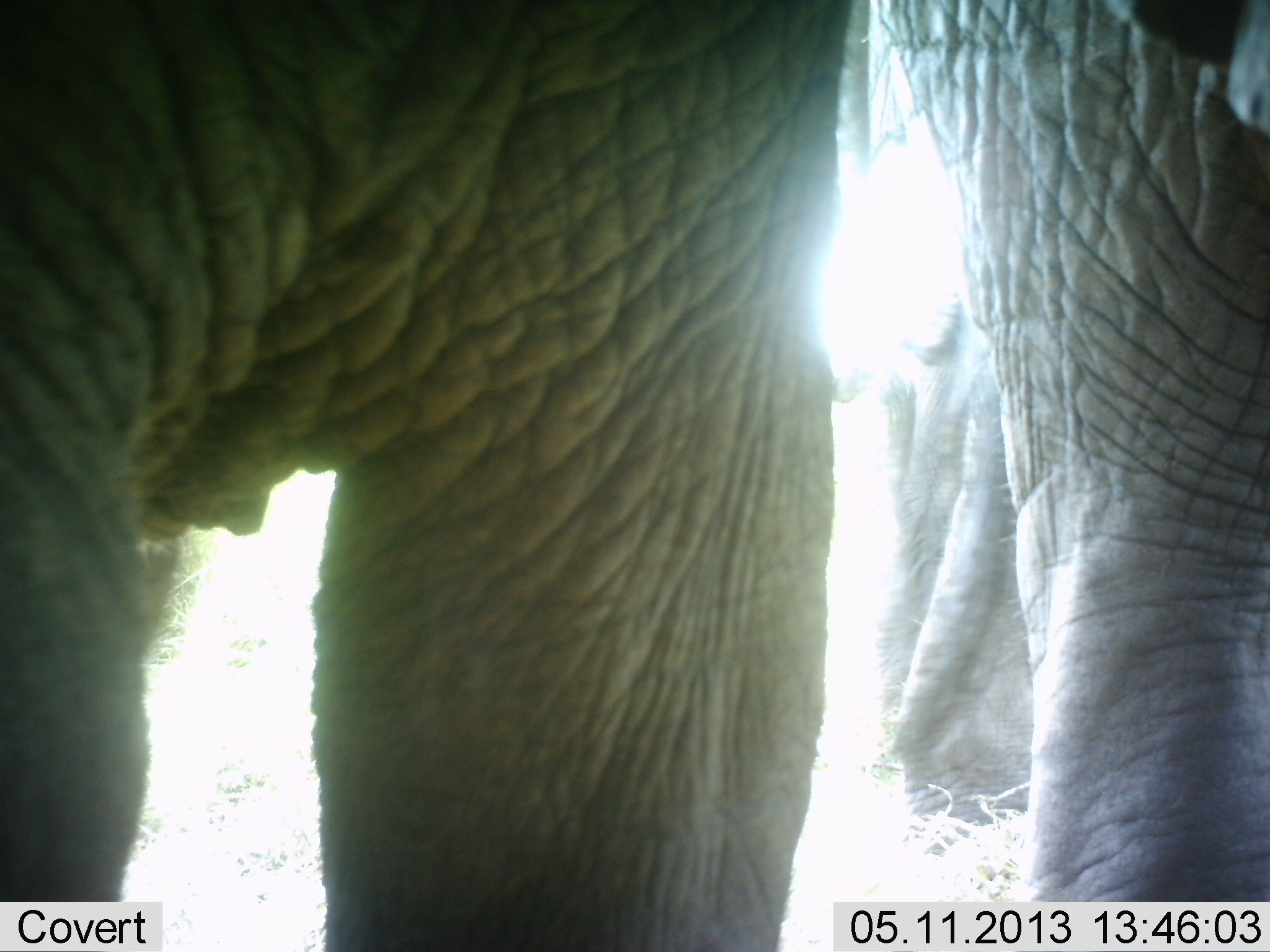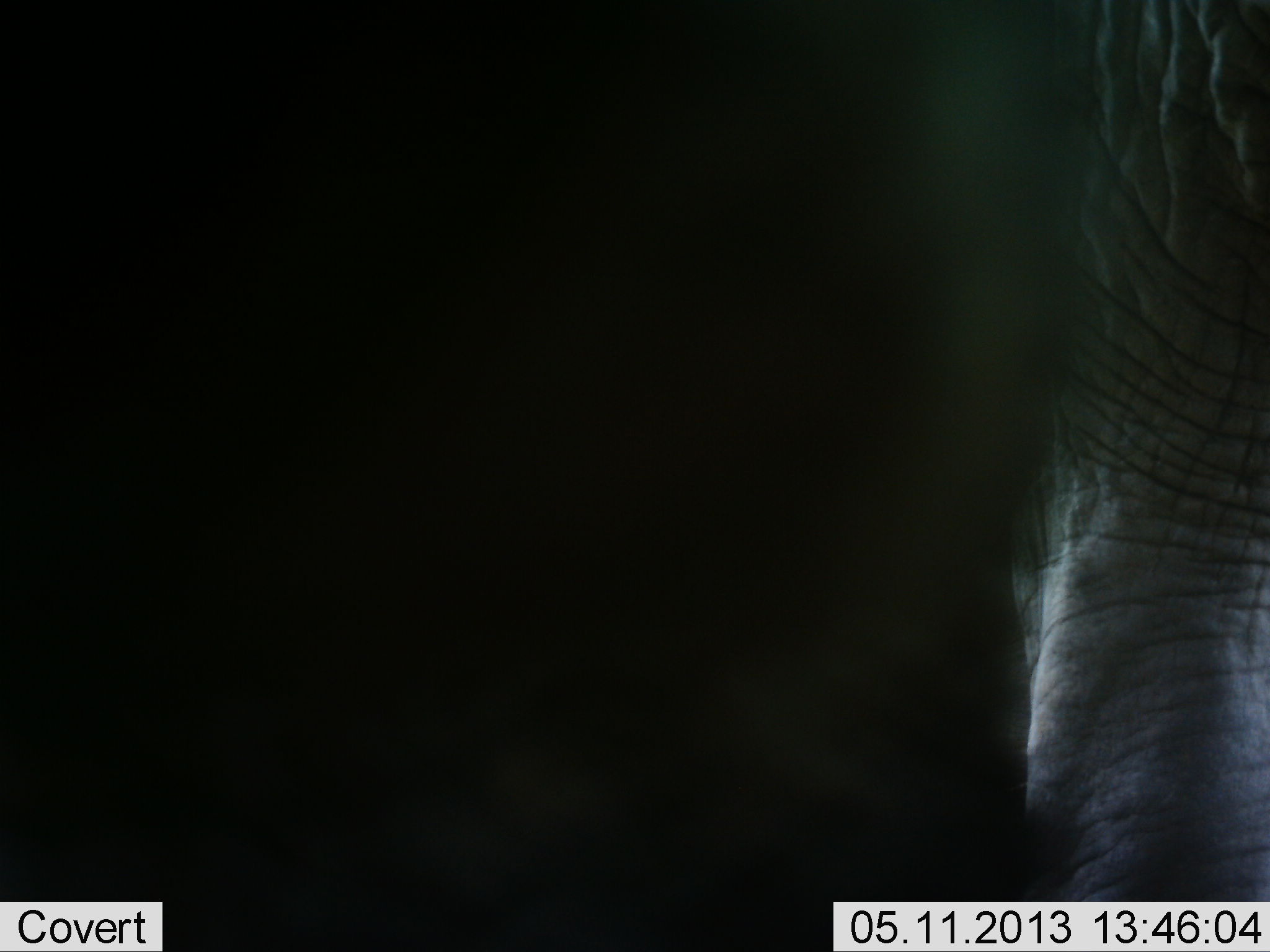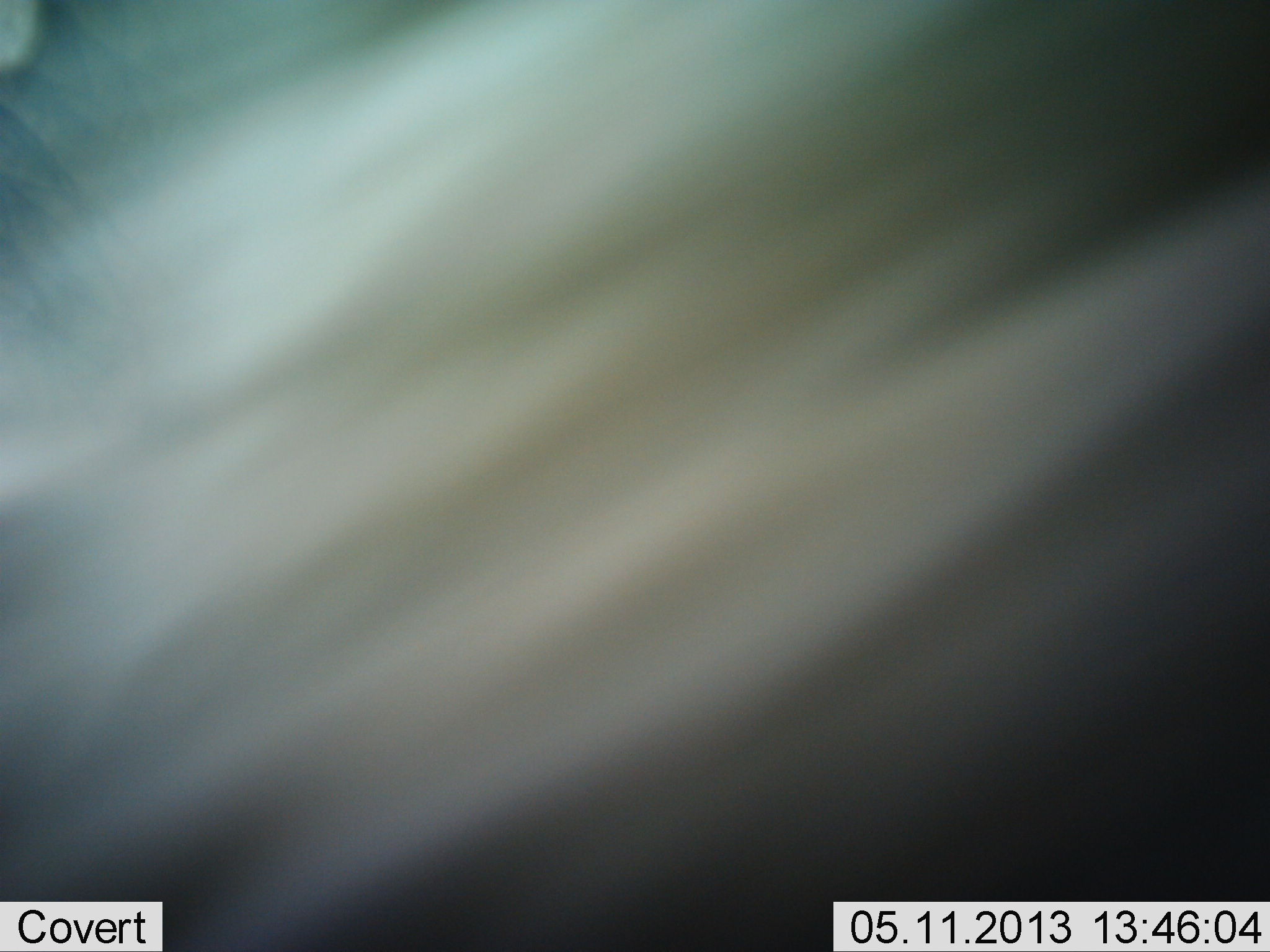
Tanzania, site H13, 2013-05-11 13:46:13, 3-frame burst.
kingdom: Animalia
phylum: Chordata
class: Mammalia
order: Proboscidea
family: Elephantidae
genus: Loxodonta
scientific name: Loxodonta africana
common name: african bush elephant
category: elephant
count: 2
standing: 70%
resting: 10%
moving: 40%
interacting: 0%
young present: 0%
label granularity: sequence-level